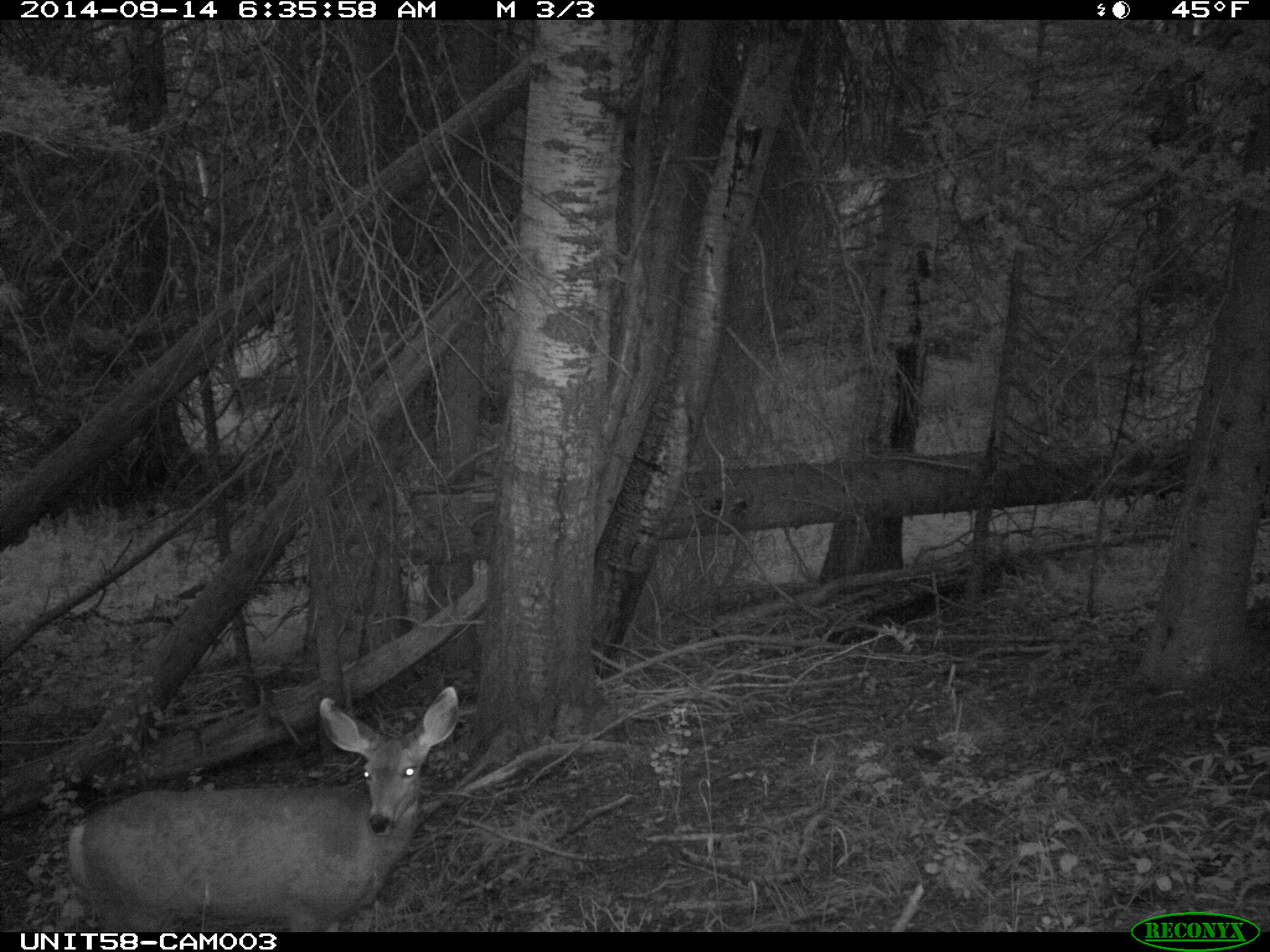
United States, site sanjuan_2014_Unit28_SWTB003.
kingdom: Animalia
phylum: Chordata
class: Mammalia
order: Artiodactyla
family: Cervidae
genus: Odocoileus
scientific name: Odocoileus hemionus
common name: mule deer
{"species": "Odocoileus hemionus (mule deer)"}